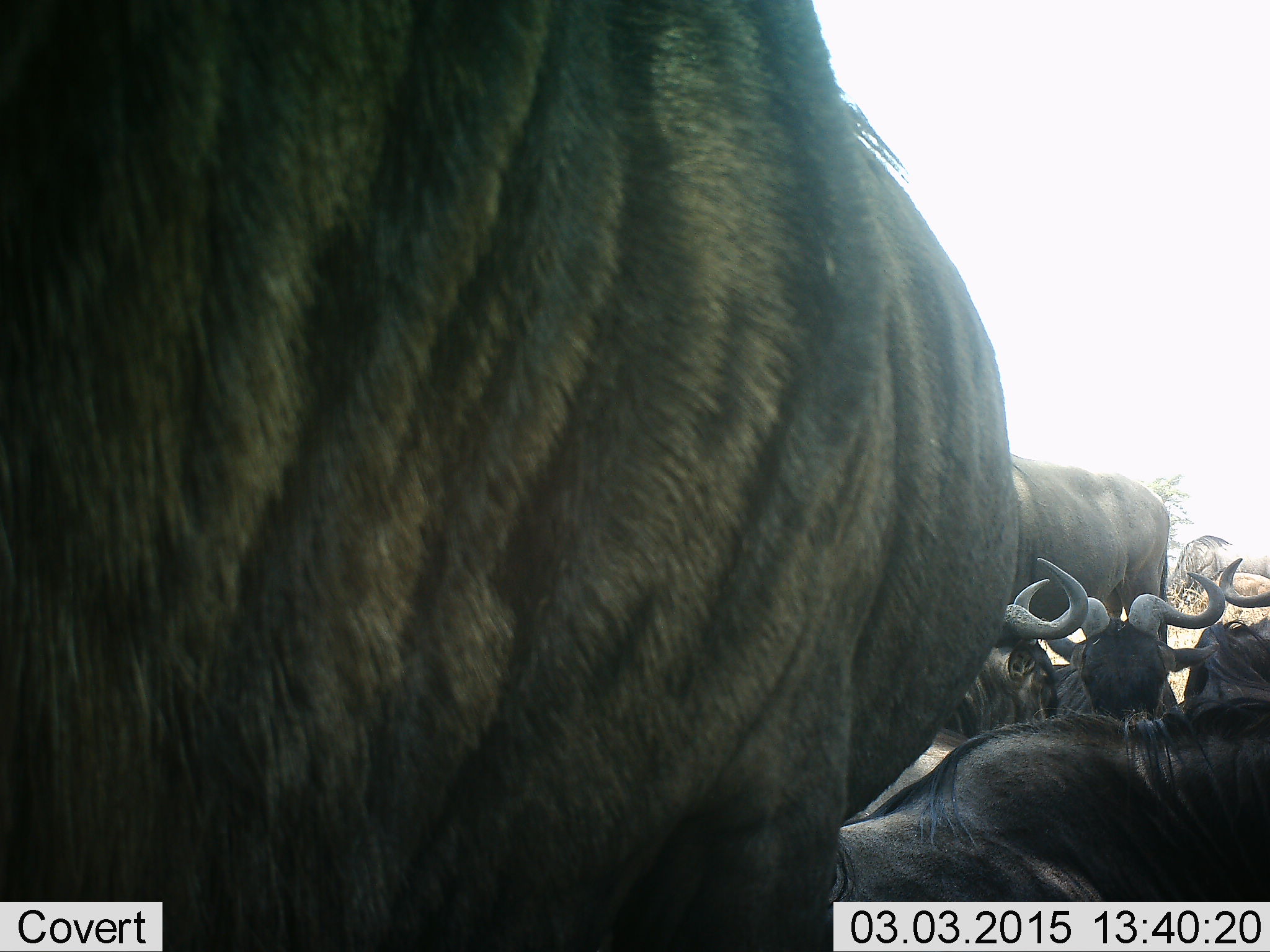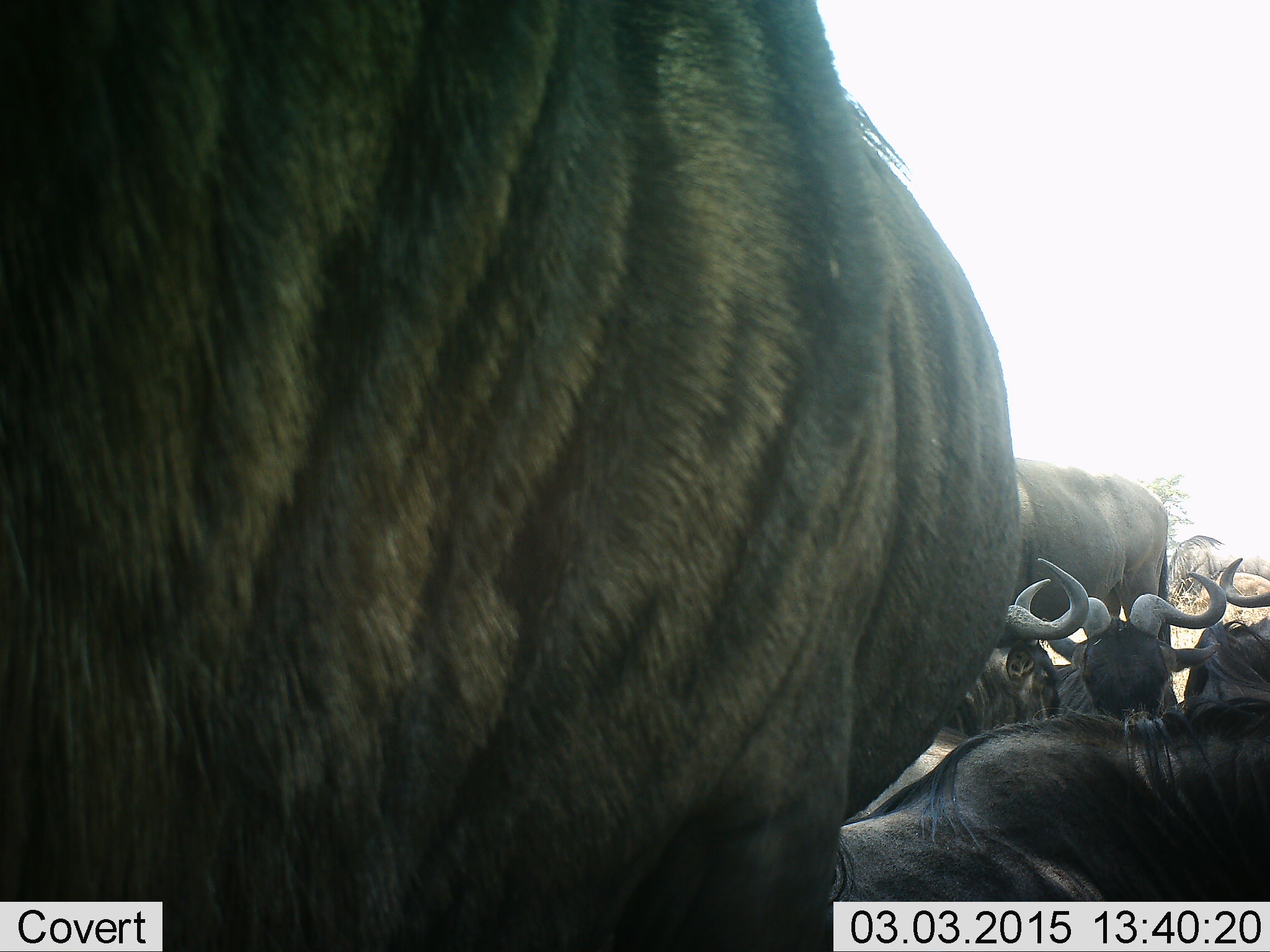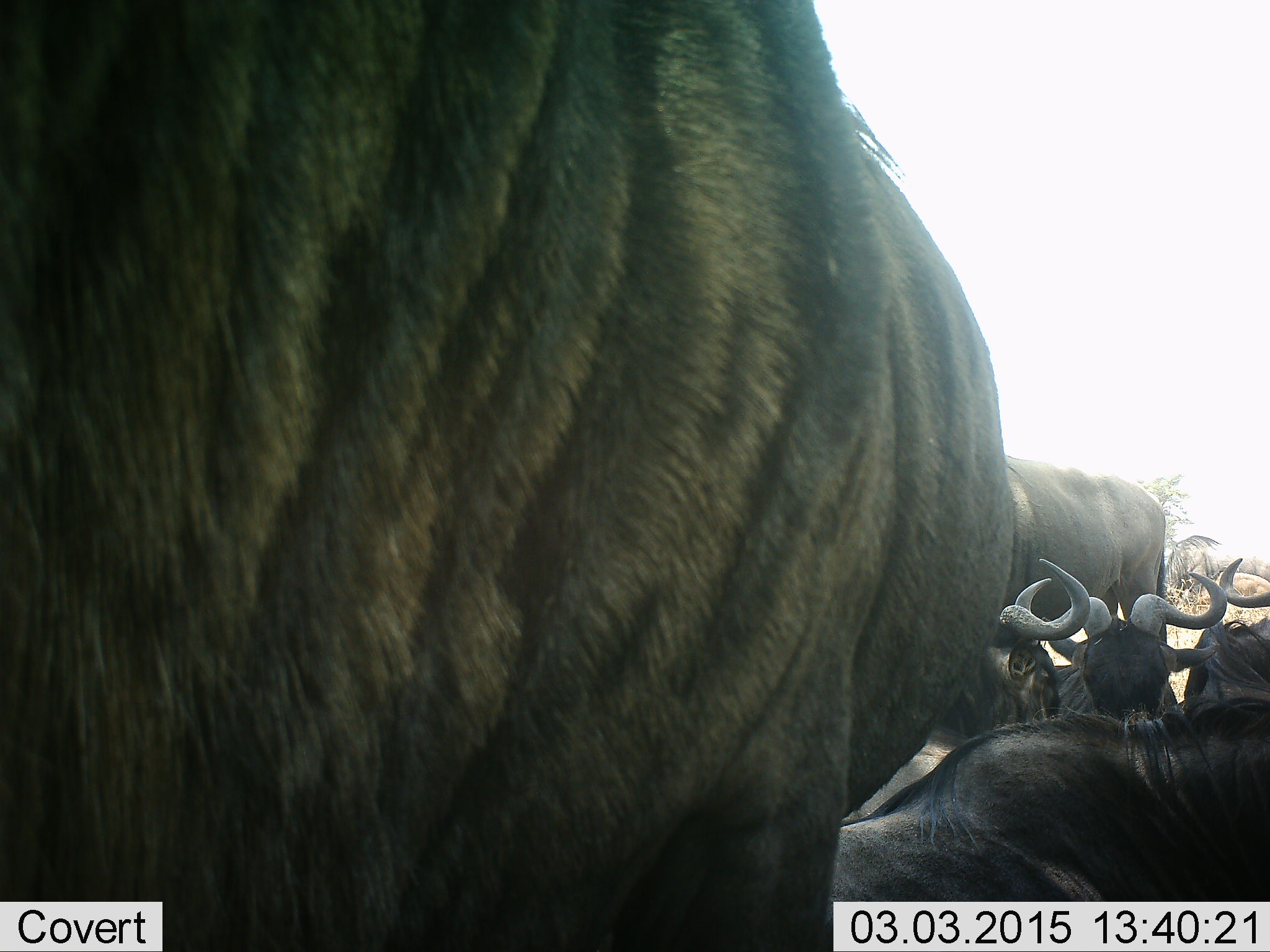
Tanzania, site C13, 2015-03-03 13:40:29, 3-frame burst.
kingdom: Animalia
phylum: Chordata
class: Mammalia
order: Artiodactyla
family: Bovidae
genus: Connochaetes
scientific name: Connochaetes taurinus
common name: blue wildebeest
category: wildebeest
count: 5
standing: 90%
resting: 90%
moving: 0%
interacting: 0%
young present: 0%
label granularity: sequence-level